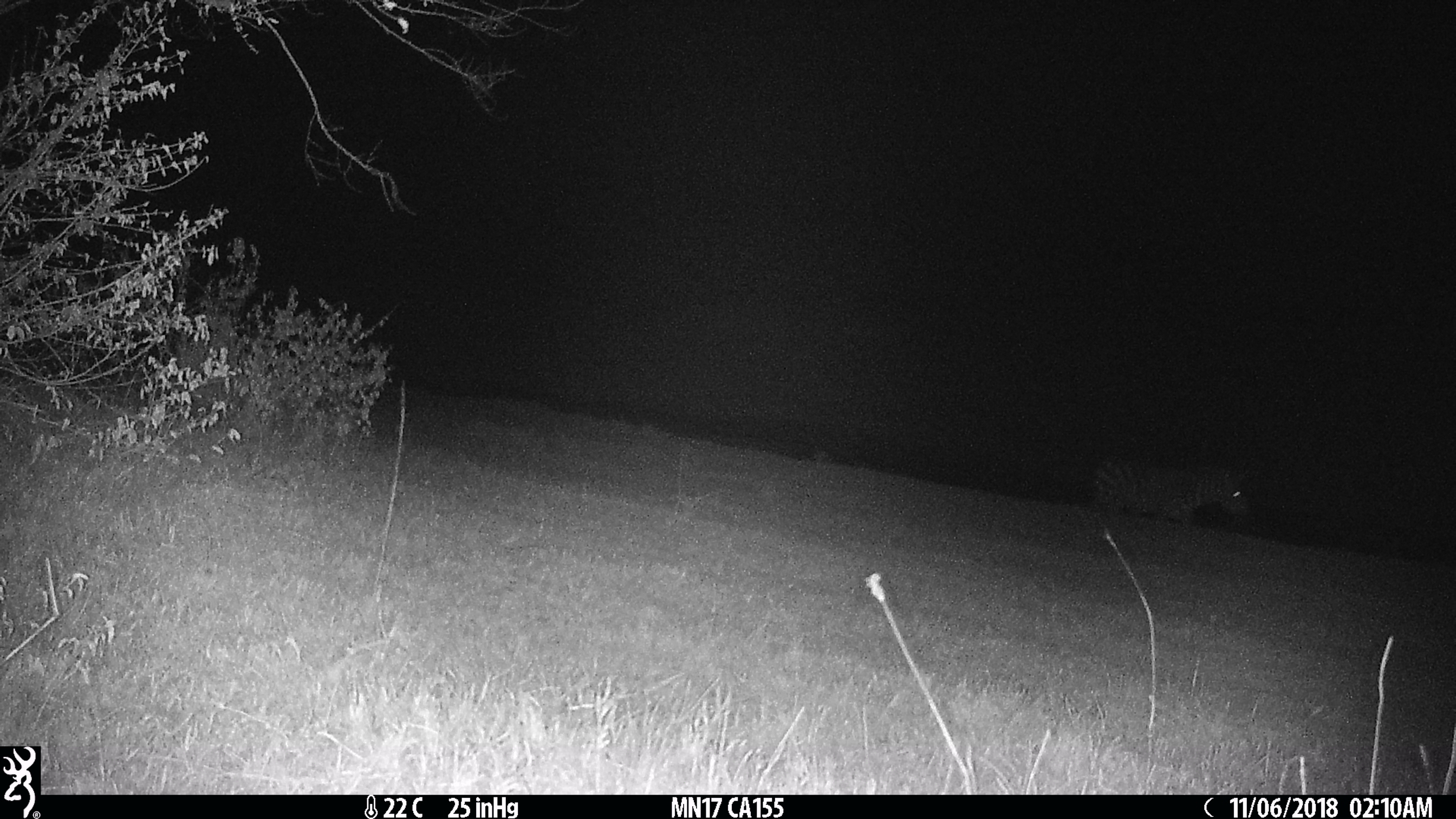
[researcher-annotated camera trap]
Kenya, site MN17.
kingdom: Animalia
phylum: Chordata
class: Mammalia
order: Perissodactyla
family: Equidae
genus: Equus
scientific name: Equus quagga burchellii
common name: burchell's zebra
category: zebra